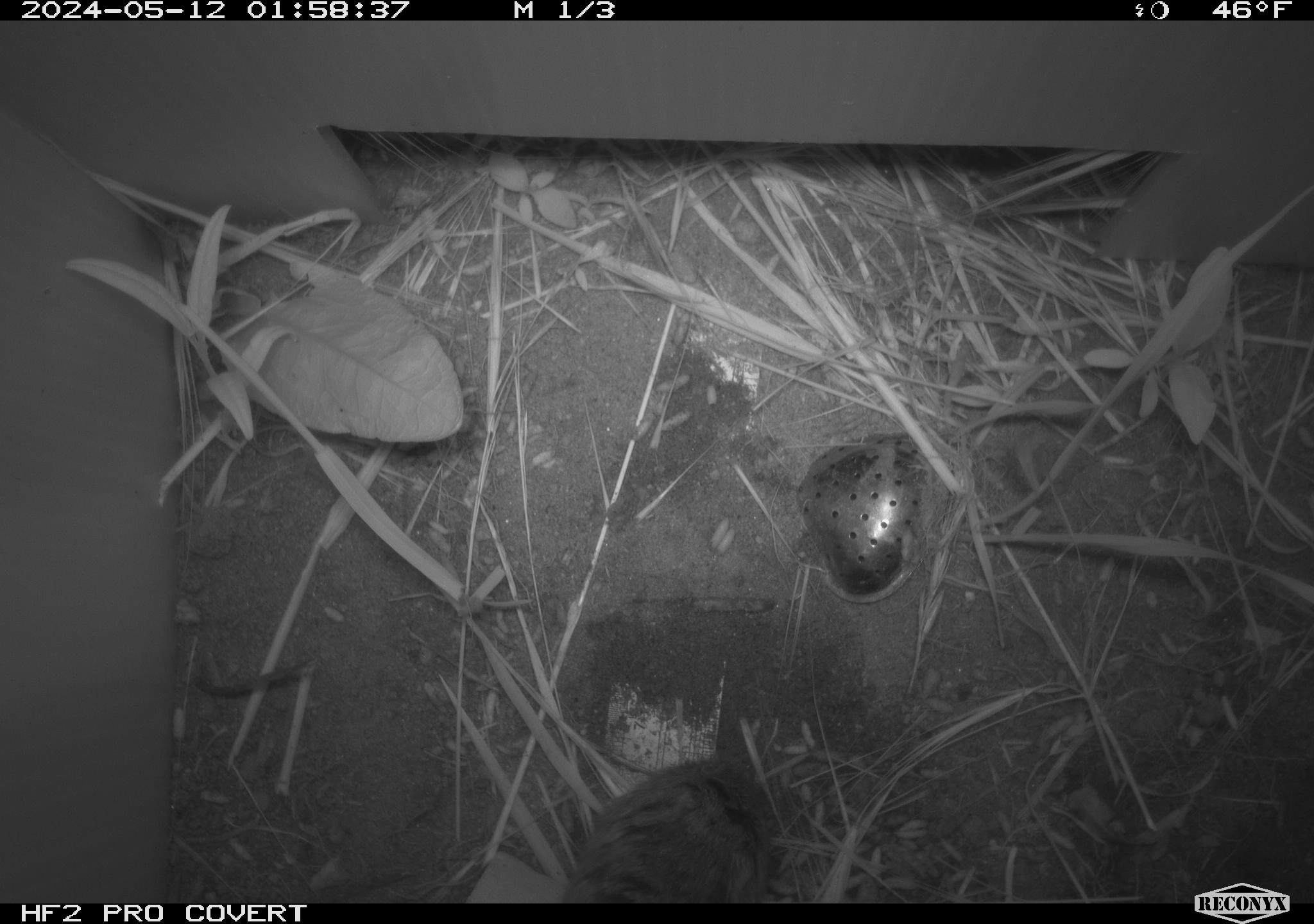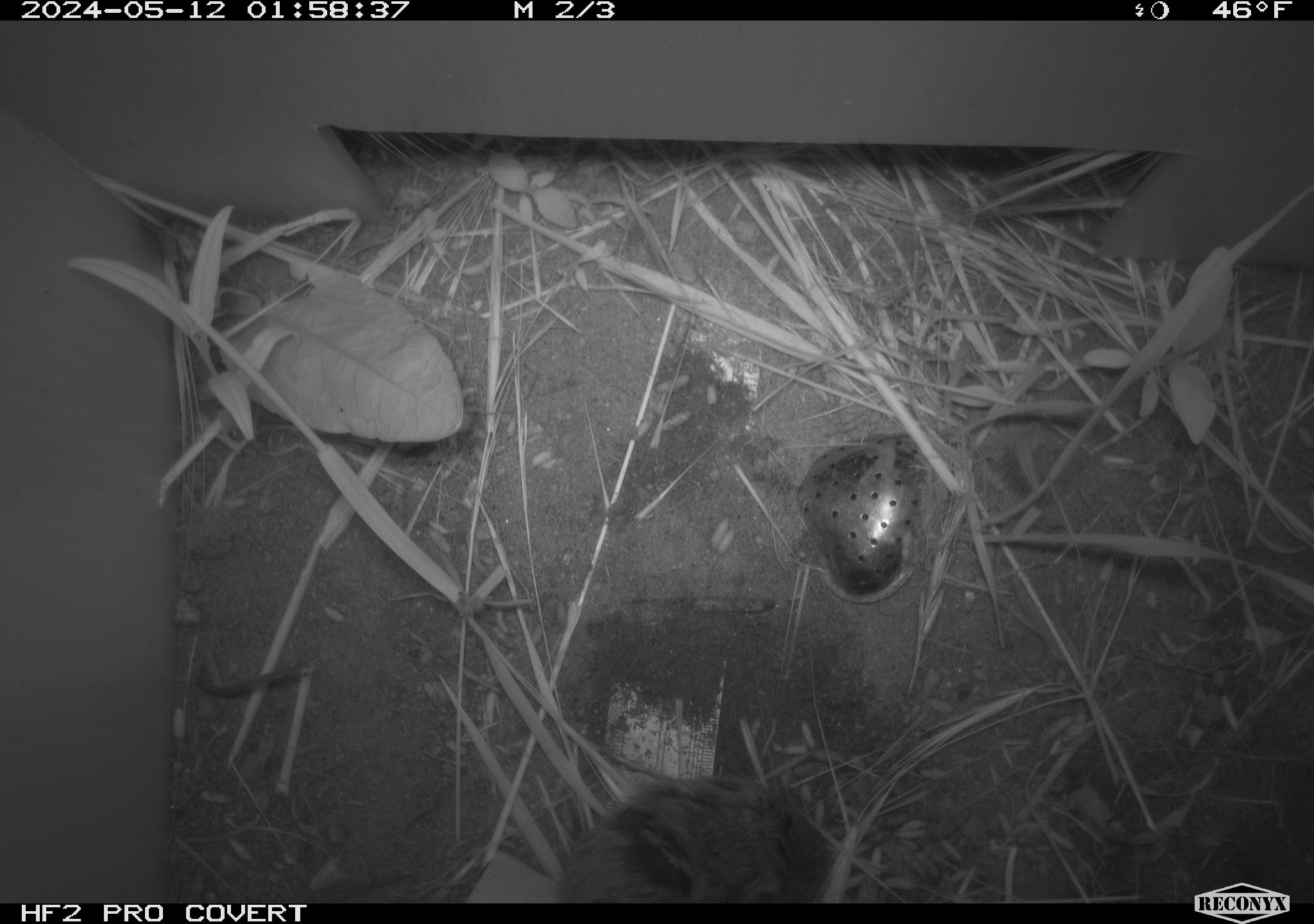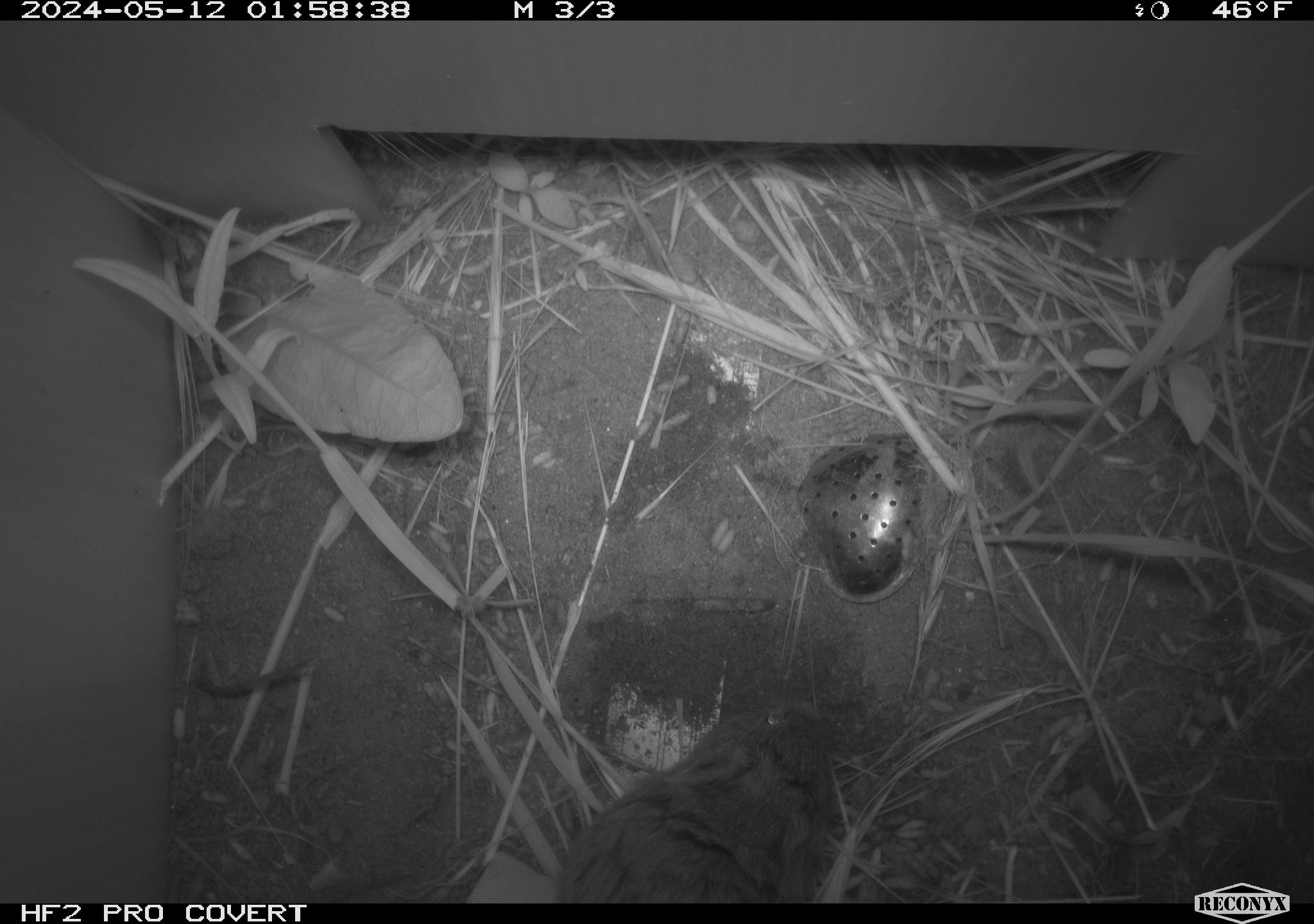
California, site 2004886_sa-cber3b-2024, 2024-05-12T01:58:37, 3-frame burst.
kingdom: Animalia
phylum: Chordata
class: Mammalia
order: Rodentia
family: Cricetidae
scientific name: Arvicolinae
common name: voles, lemmings, and muskrats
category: arvicolinae subfamily